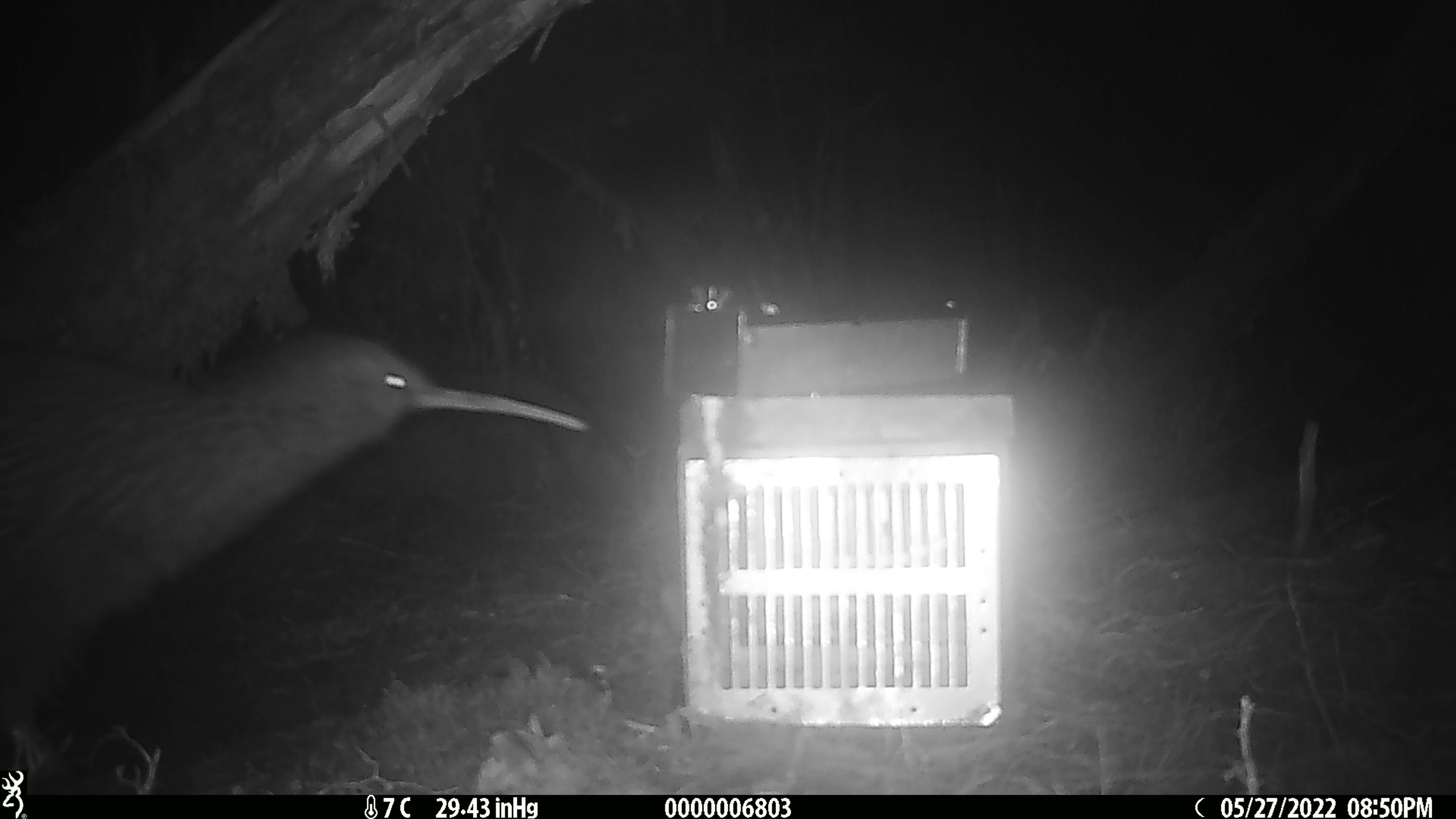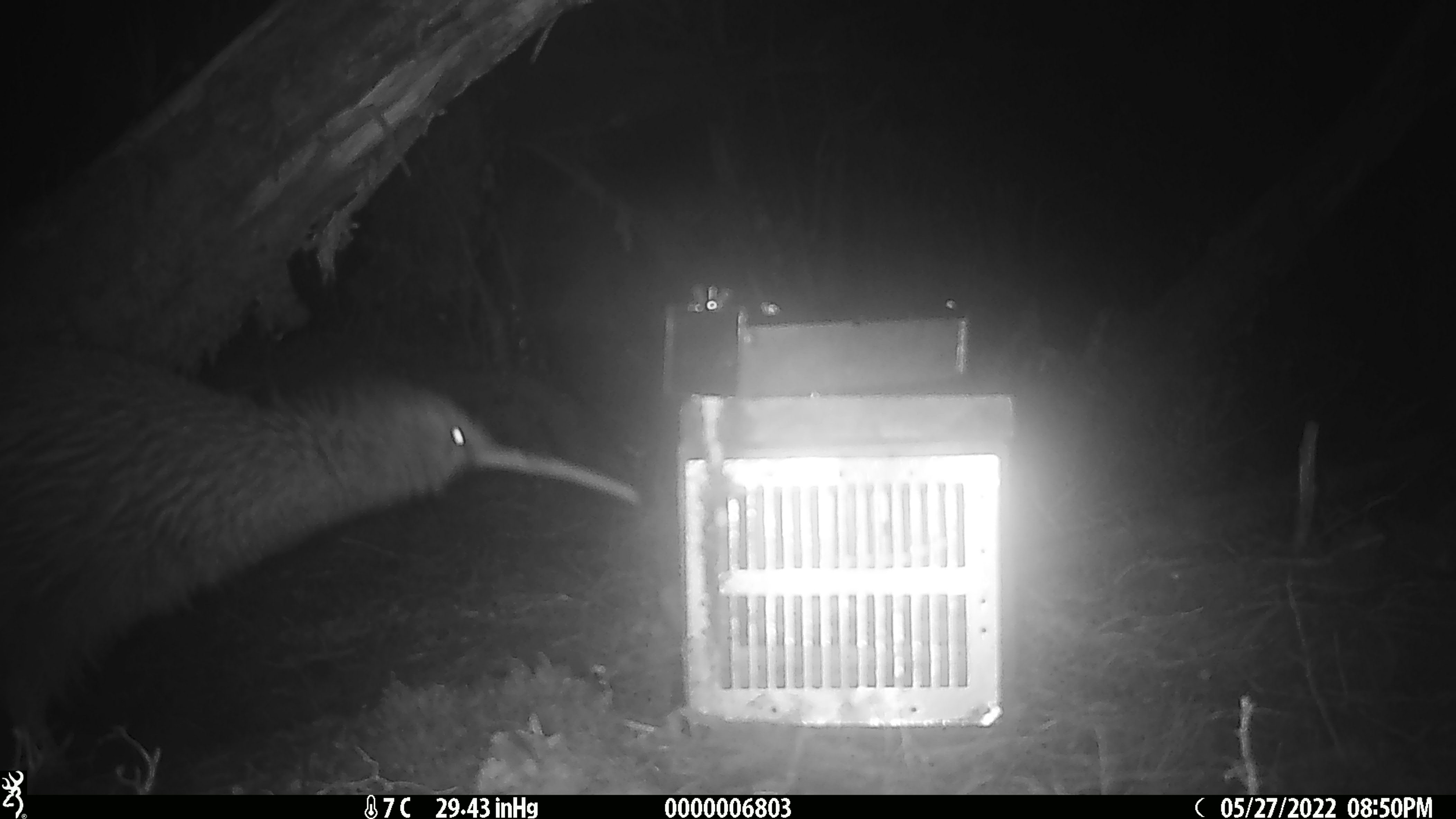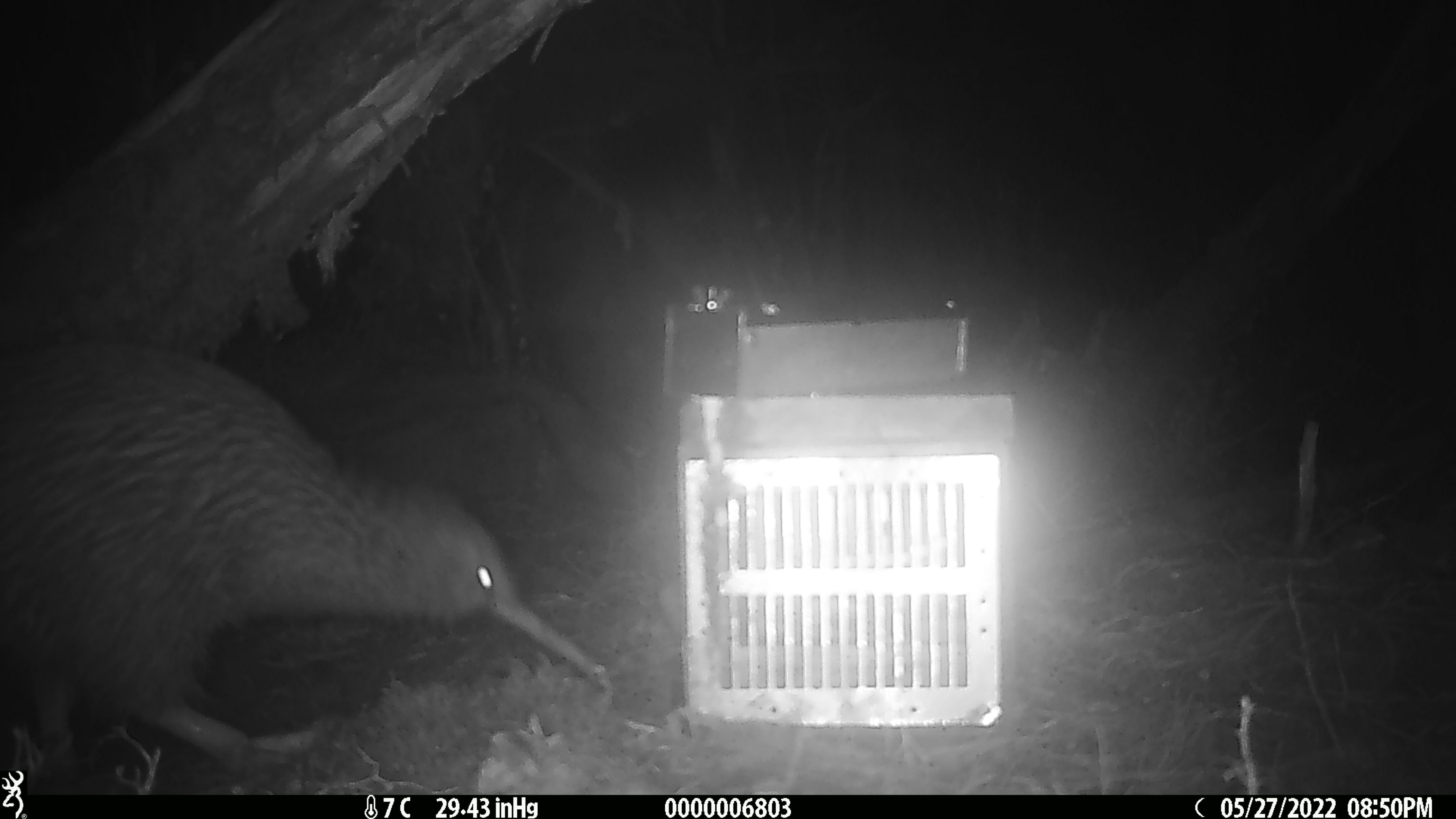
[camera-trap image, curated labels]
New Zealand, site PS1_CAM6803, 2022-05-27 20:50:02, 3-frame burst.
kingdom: Animalia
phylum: Chordata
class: Aves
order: Apterygiformes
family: Apterygidae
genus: Apteryx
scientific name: Apteryx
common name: kiwi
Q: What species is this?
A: Kiwi (Apteryx).